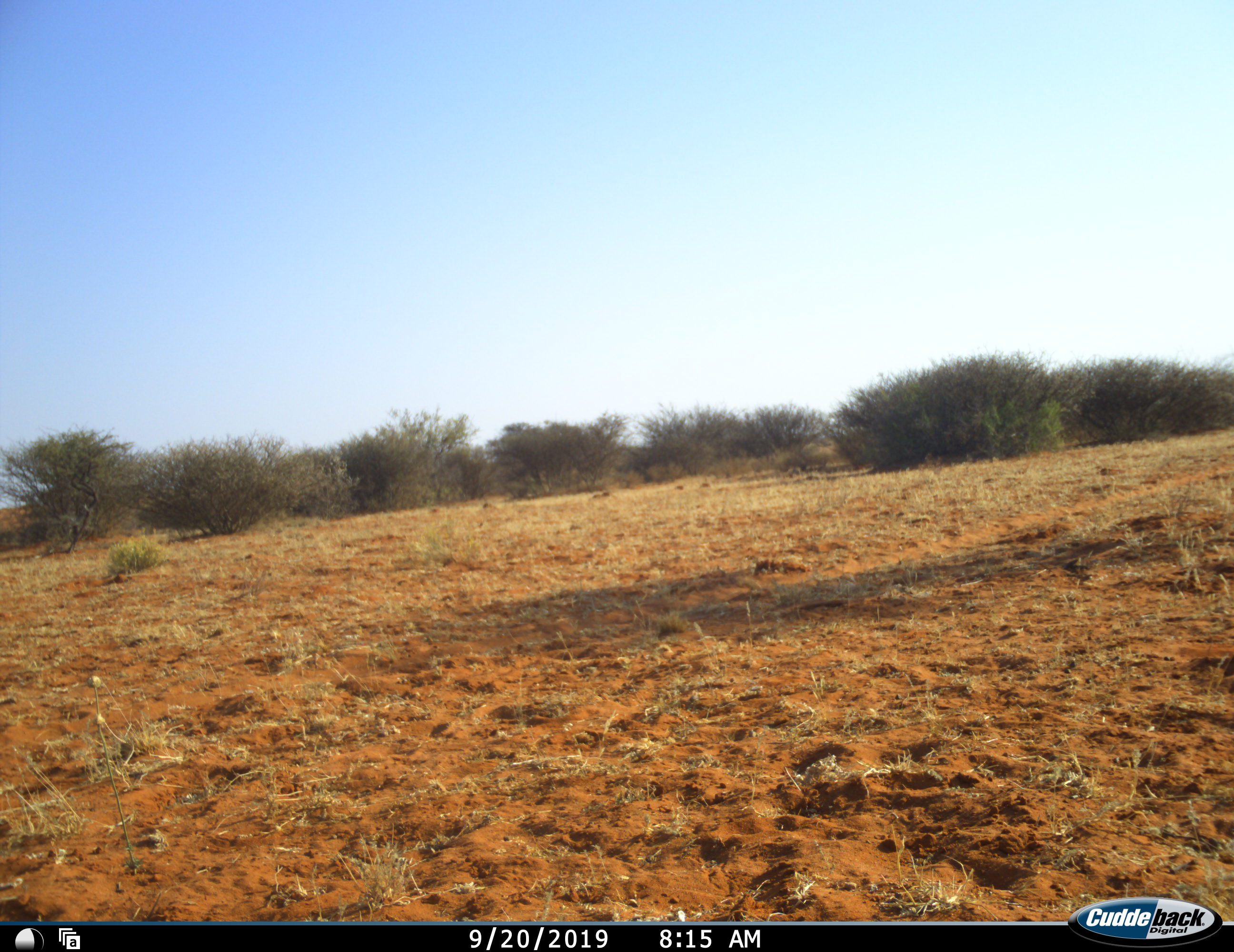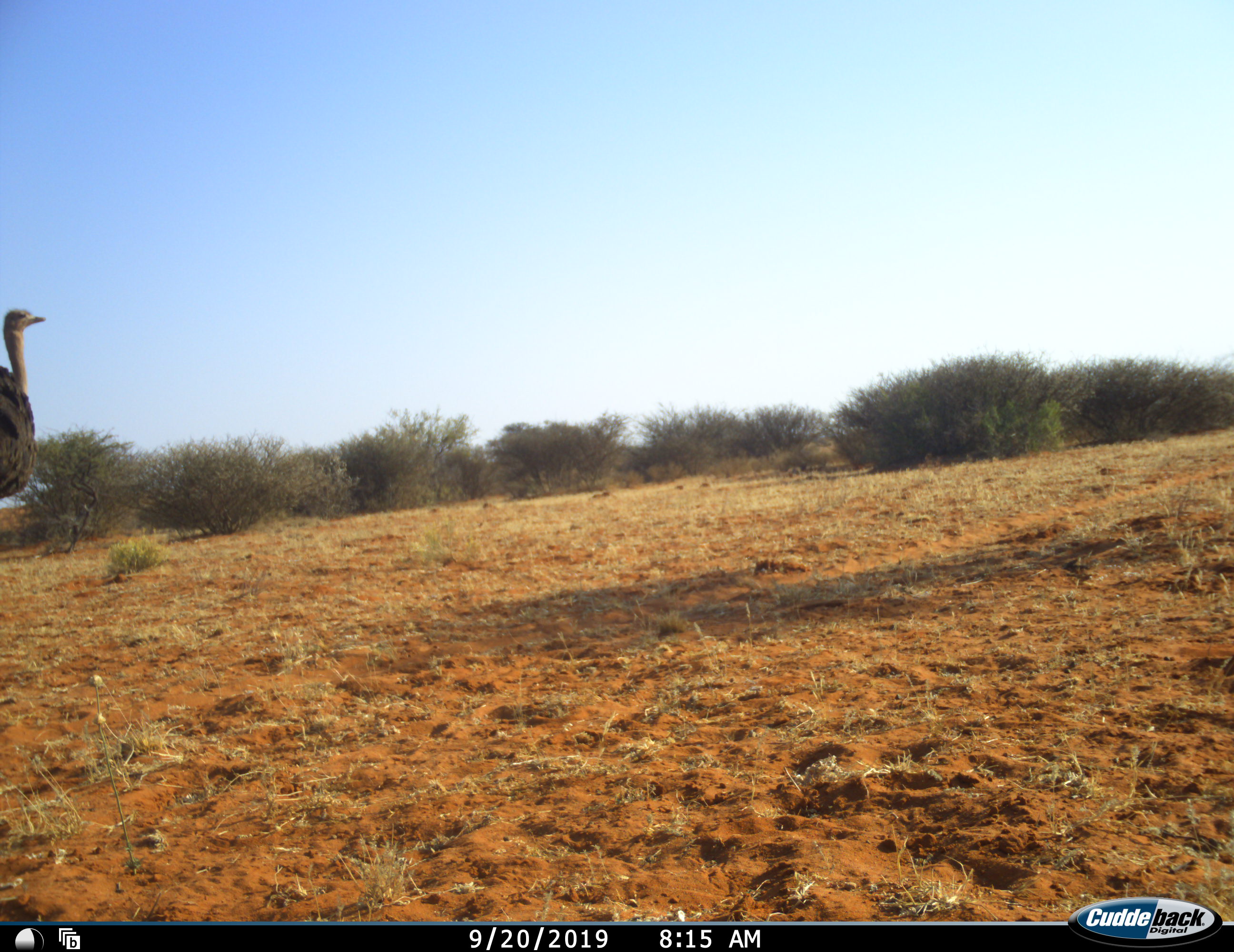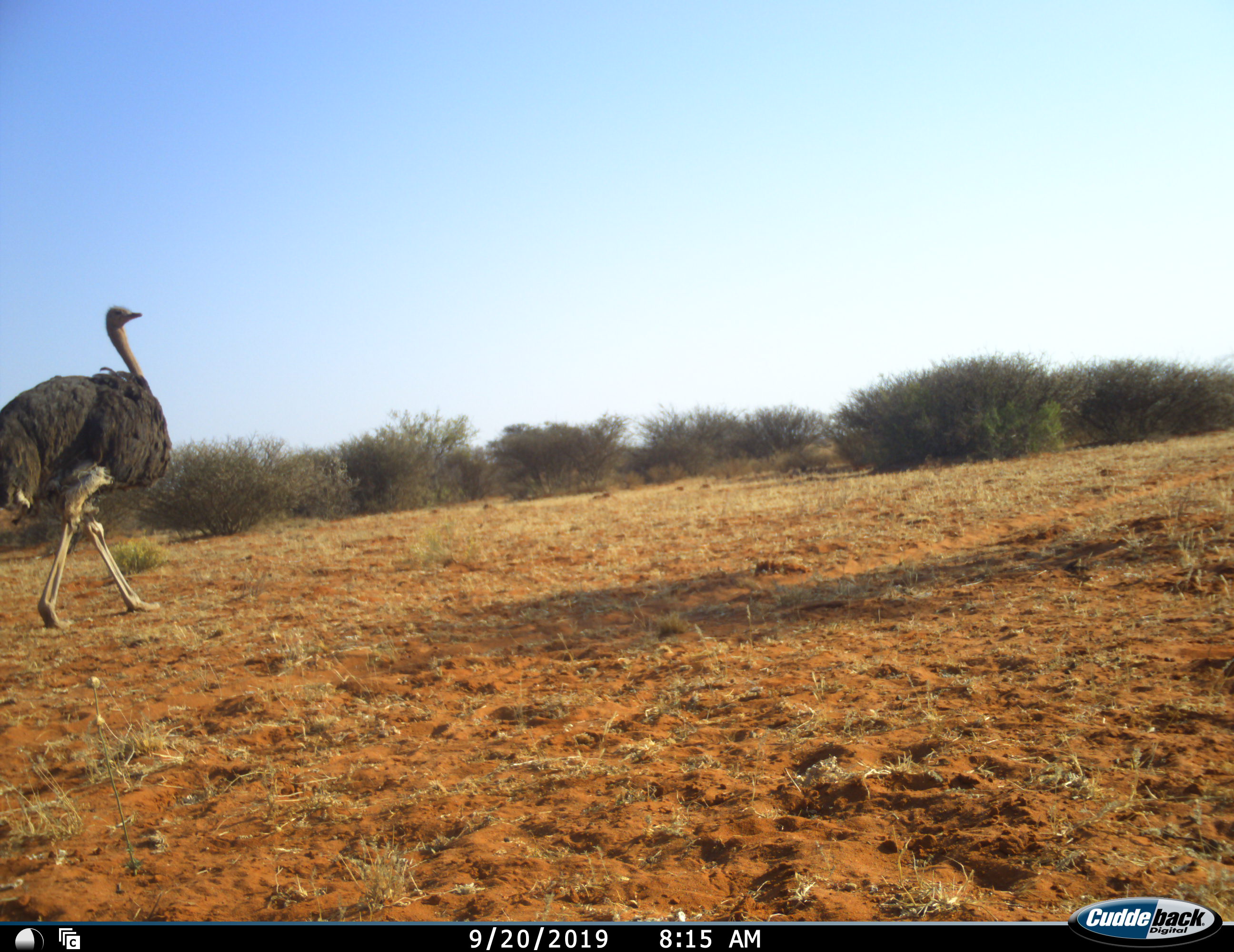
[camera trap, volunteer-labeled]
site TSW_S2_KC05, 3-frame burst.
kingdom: Animalia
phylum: Chordata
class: Aves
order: Struthioniformes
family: Struthionidae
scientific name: Struthionidae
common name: ostrich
Ostrich (Struthionidae), count 1. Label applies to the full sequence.